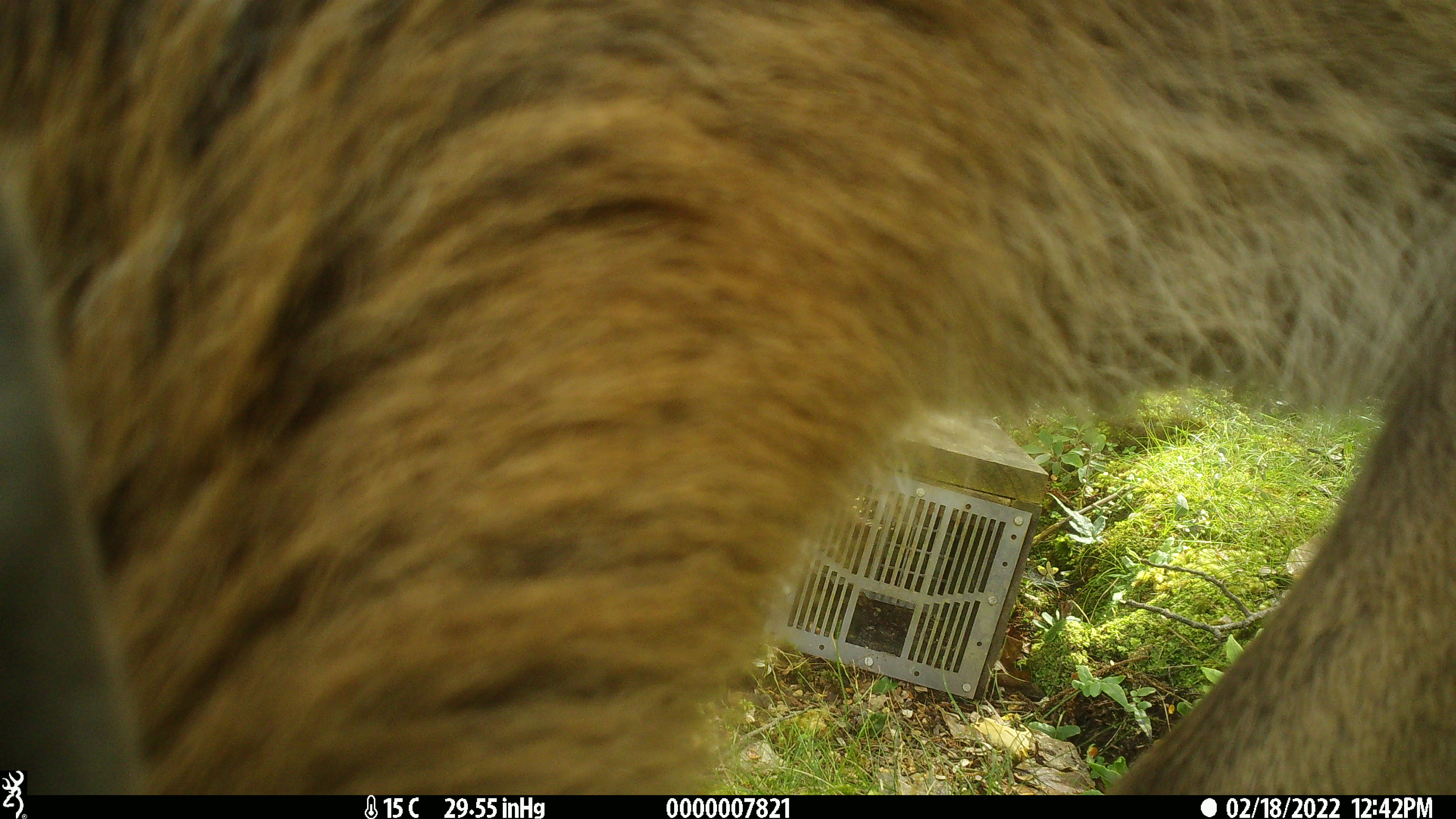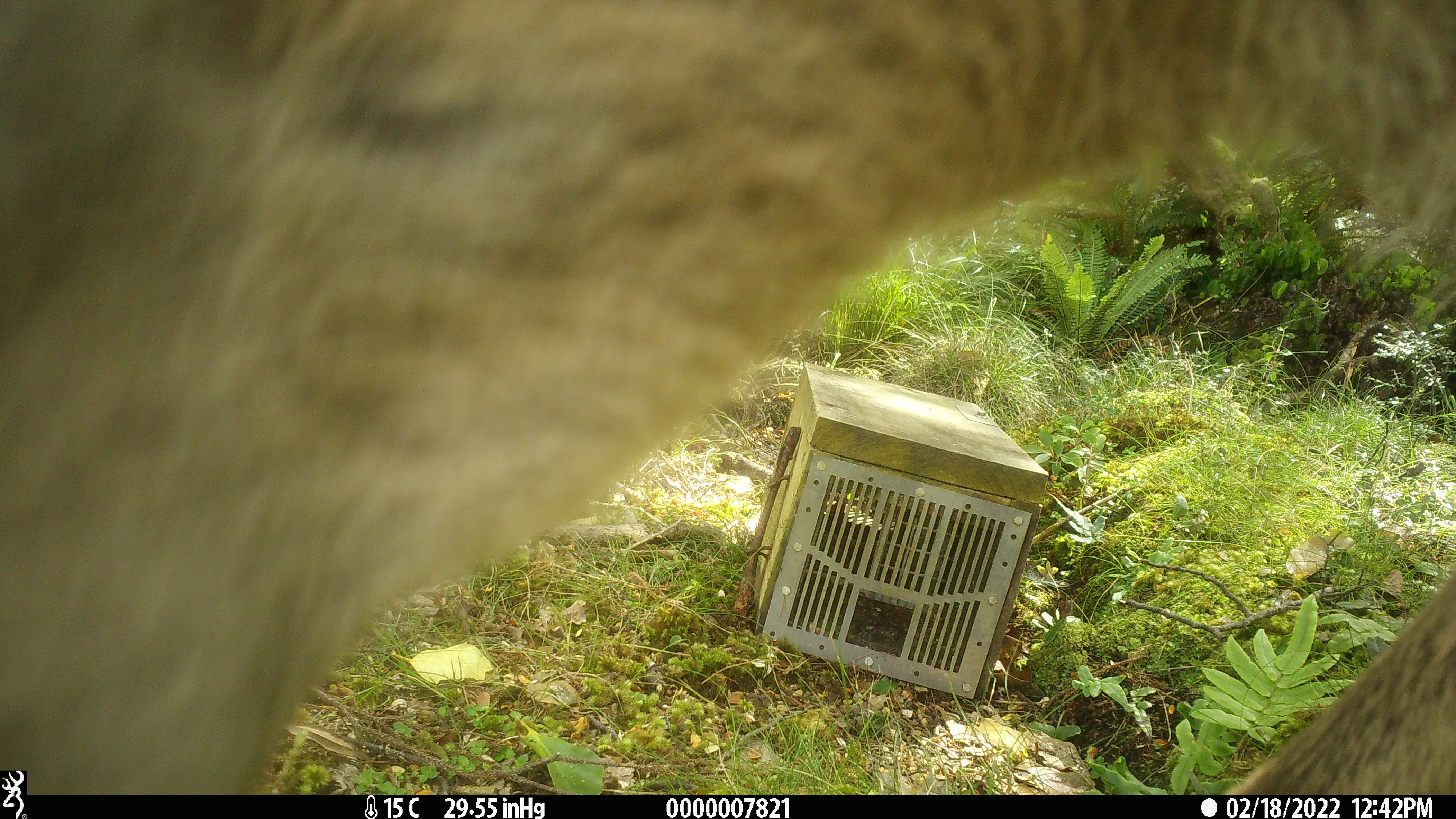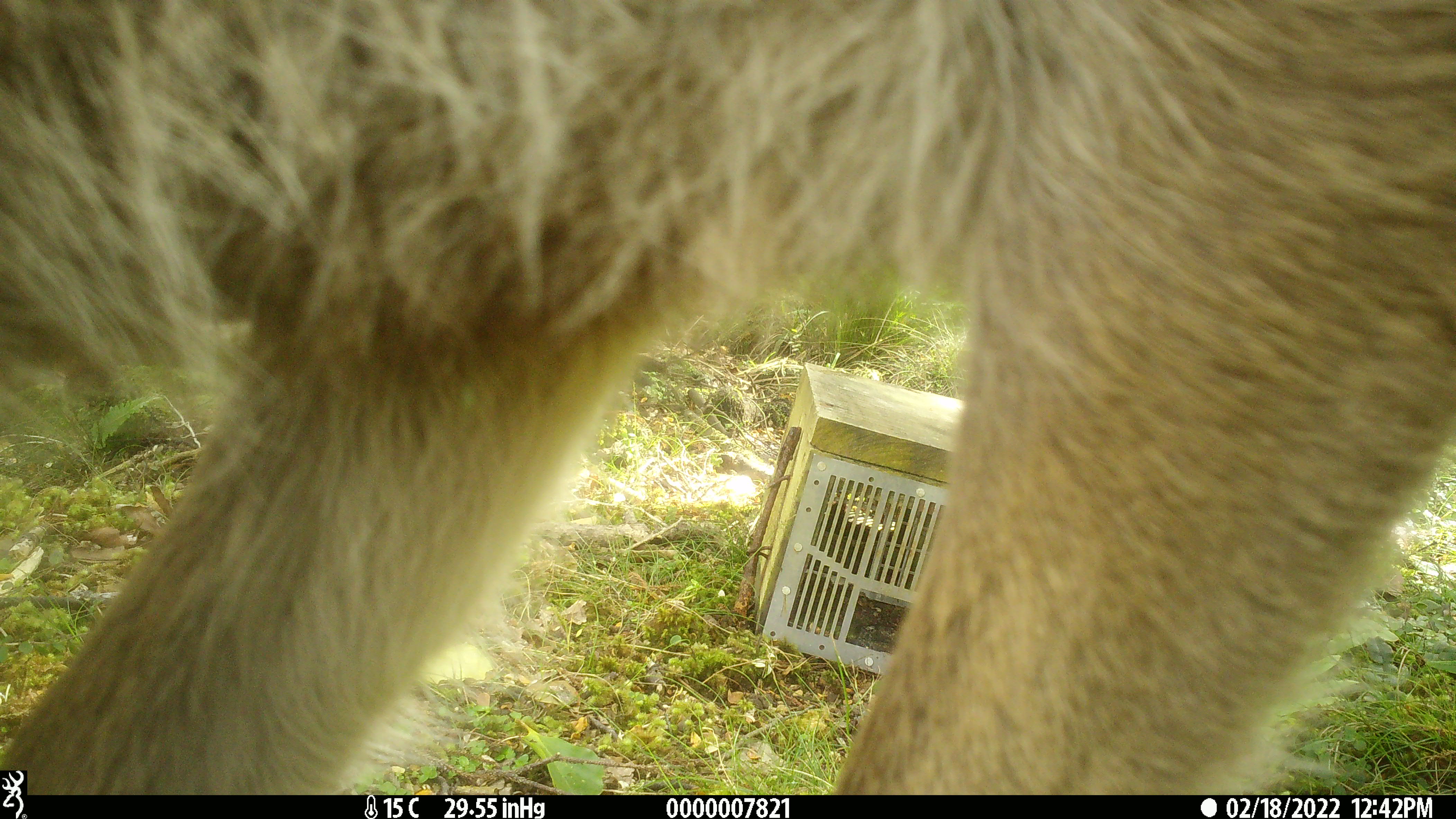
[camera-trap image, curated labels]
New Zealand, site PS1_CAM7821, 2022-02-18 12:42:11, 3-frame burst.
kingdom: Animalia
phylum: Chordata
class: Mammalia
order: Artiodactyla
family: Cervidae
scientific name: Cervidae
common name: deer